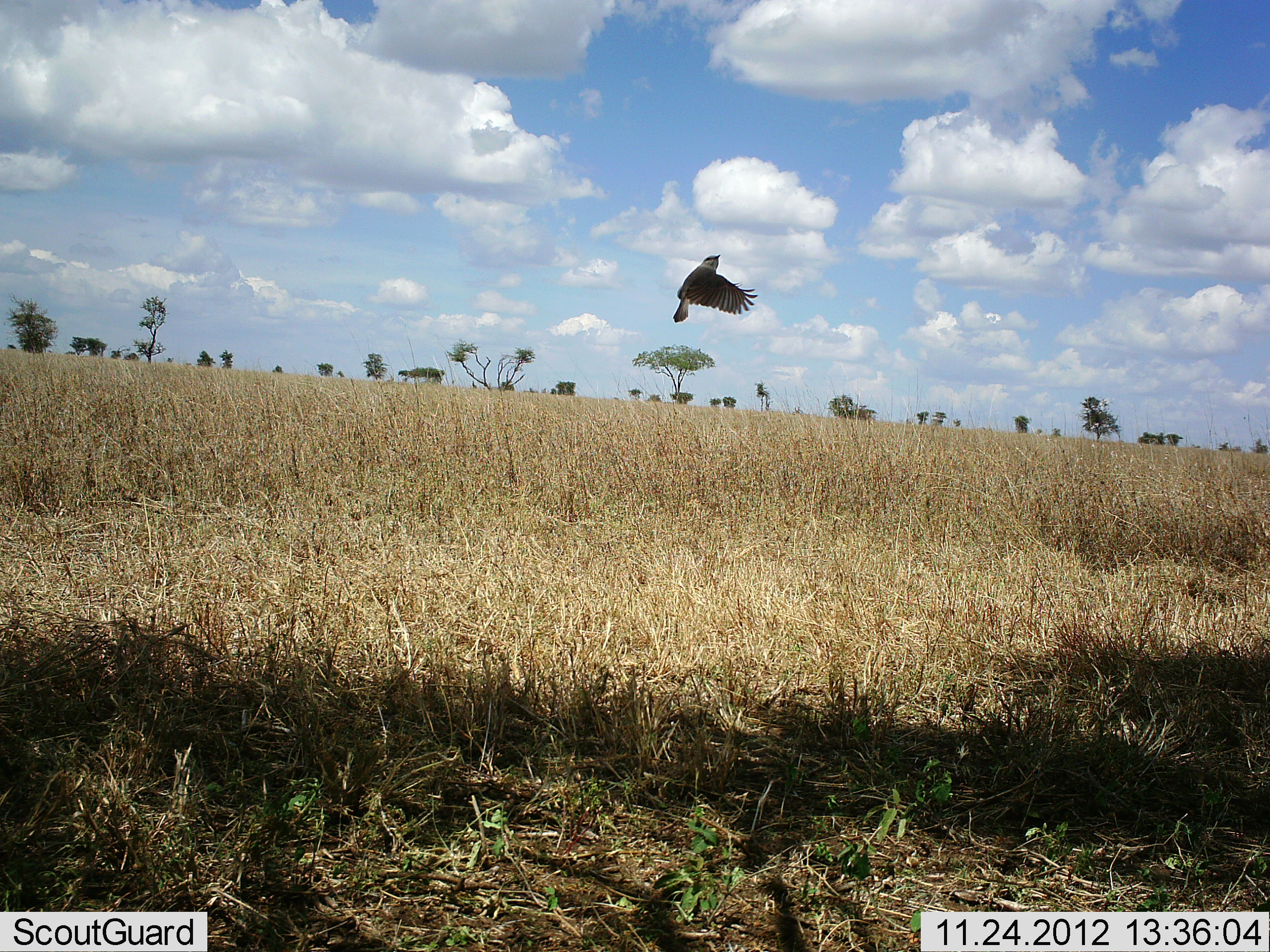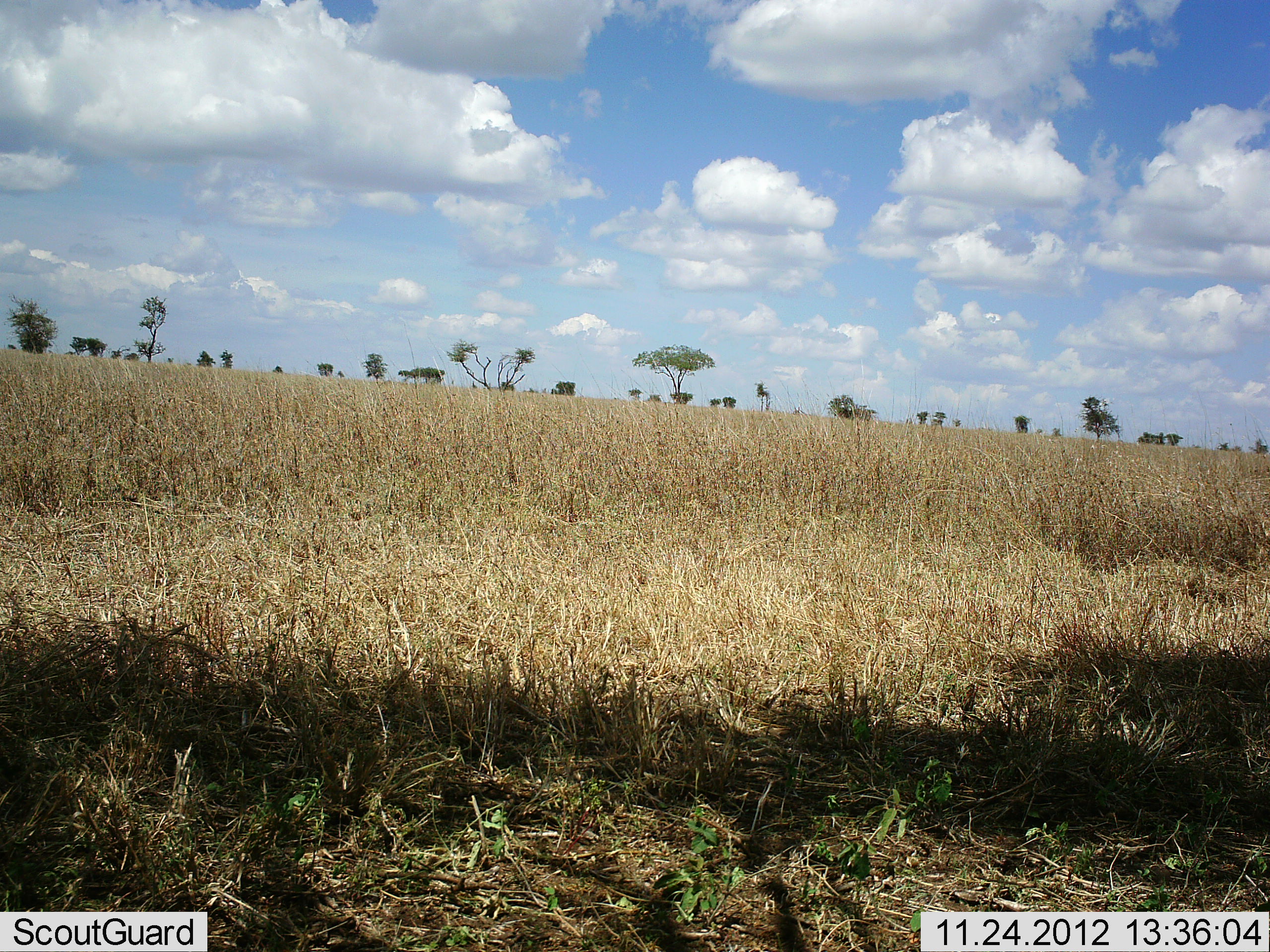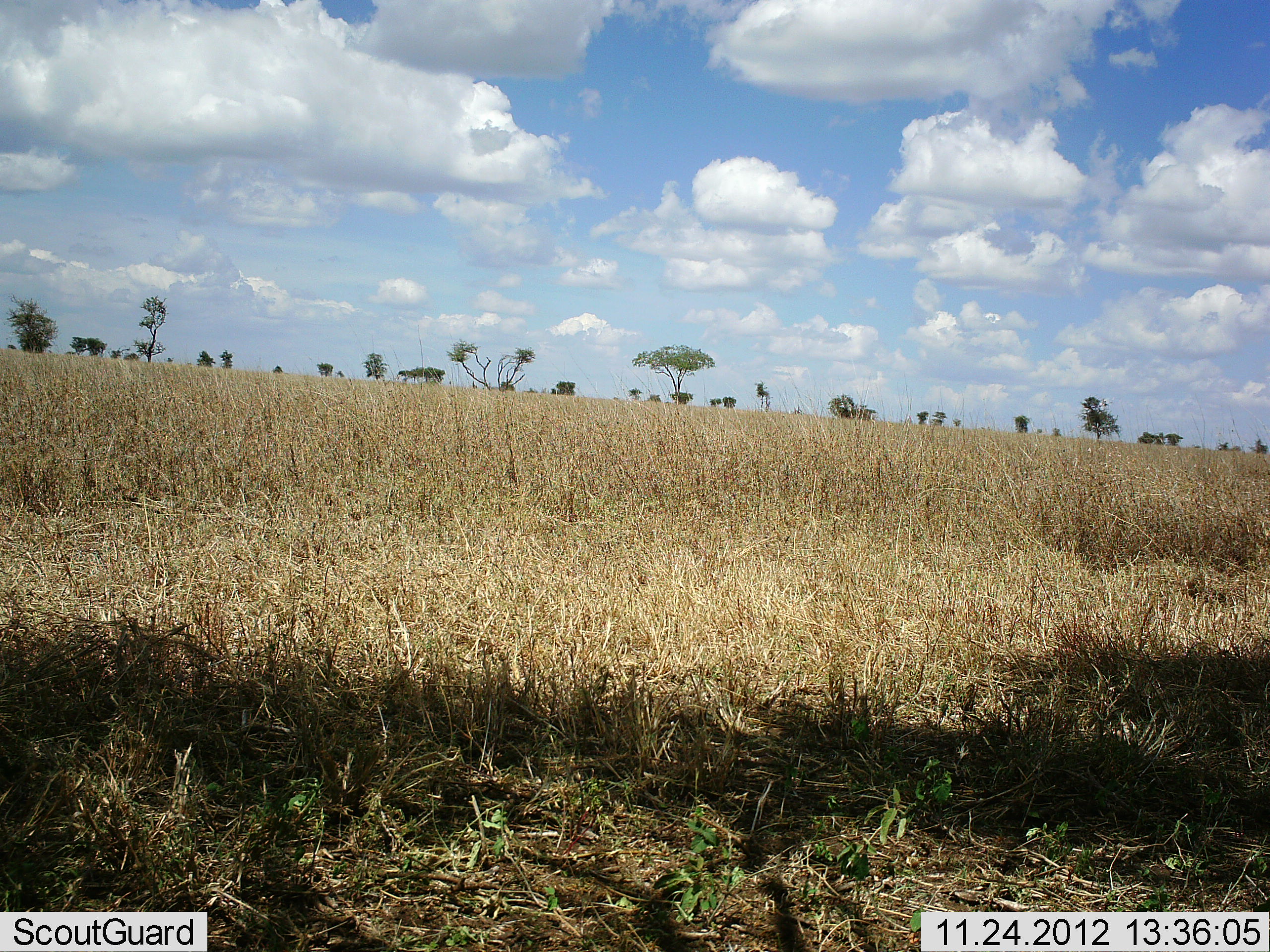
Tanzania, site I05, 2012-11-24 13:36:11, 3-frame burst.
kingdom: Animalia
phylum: Chordata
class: Aves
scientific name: Aves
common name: bird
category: otherbird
Otherbird (bird) (Aves), count 1. Behavior (volunteer vote fractions): standing 0%, resting 0%, moving 100%, interacting 0%. Young present (vote fraction): 0%. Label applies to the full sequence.